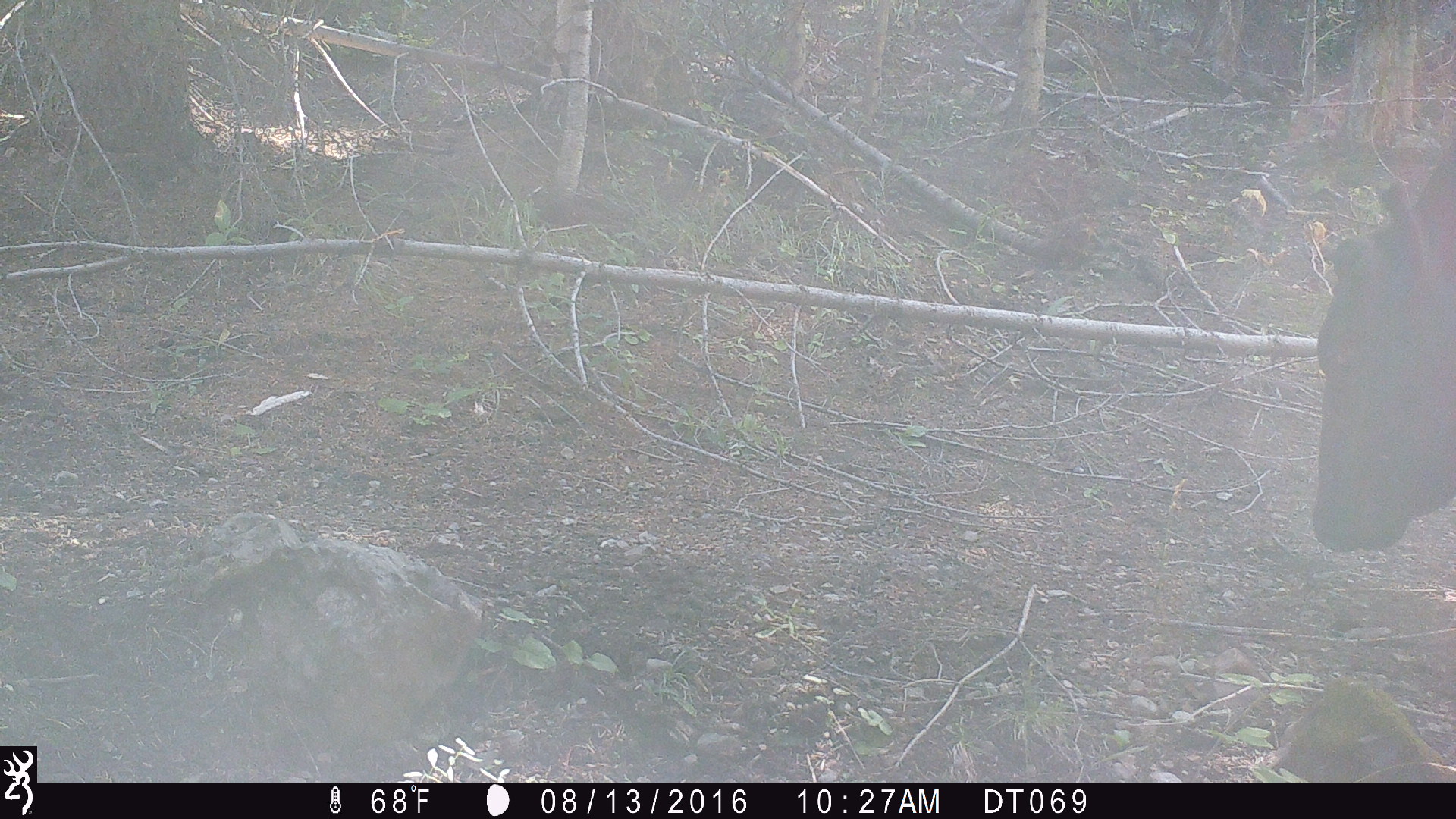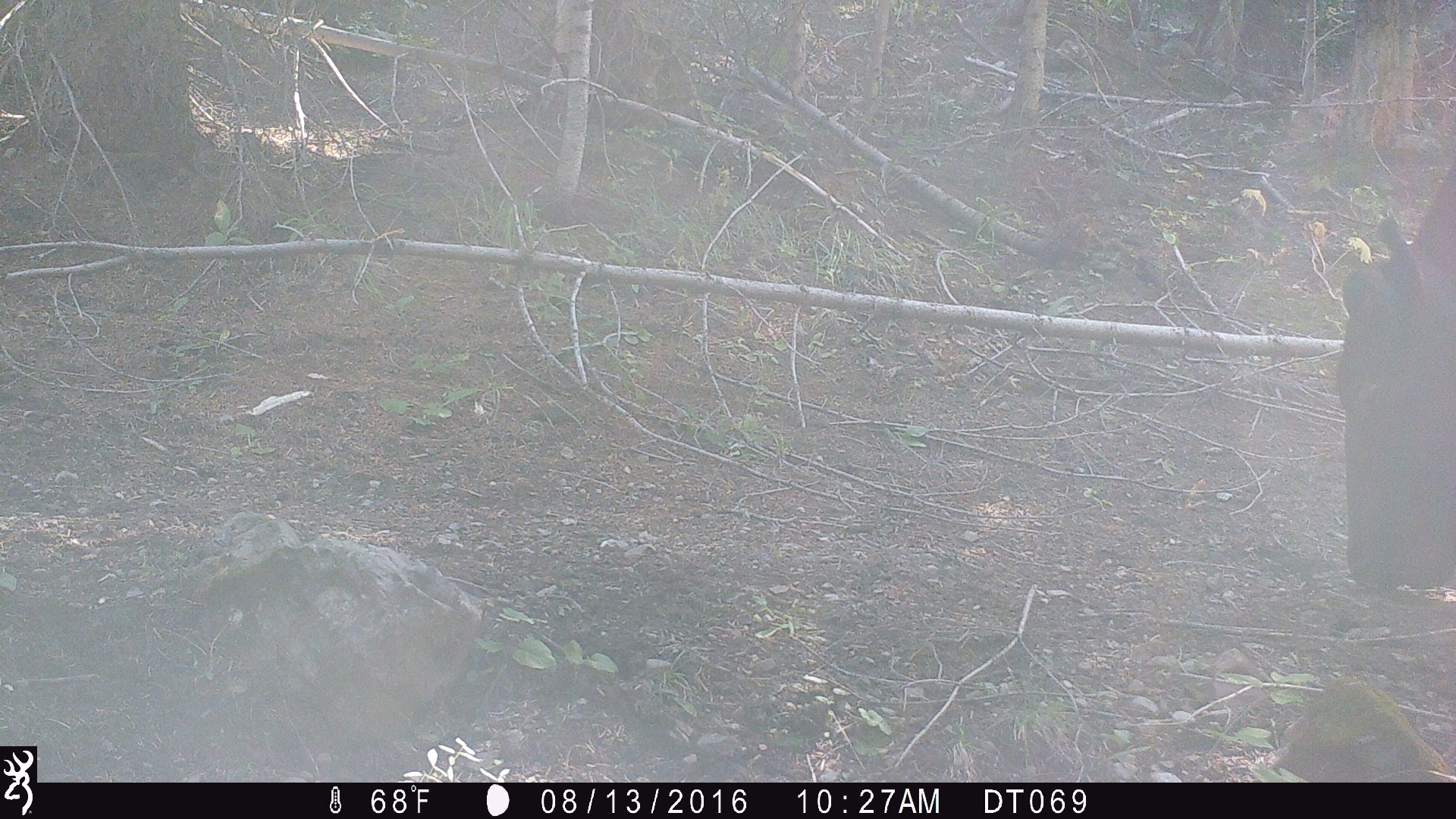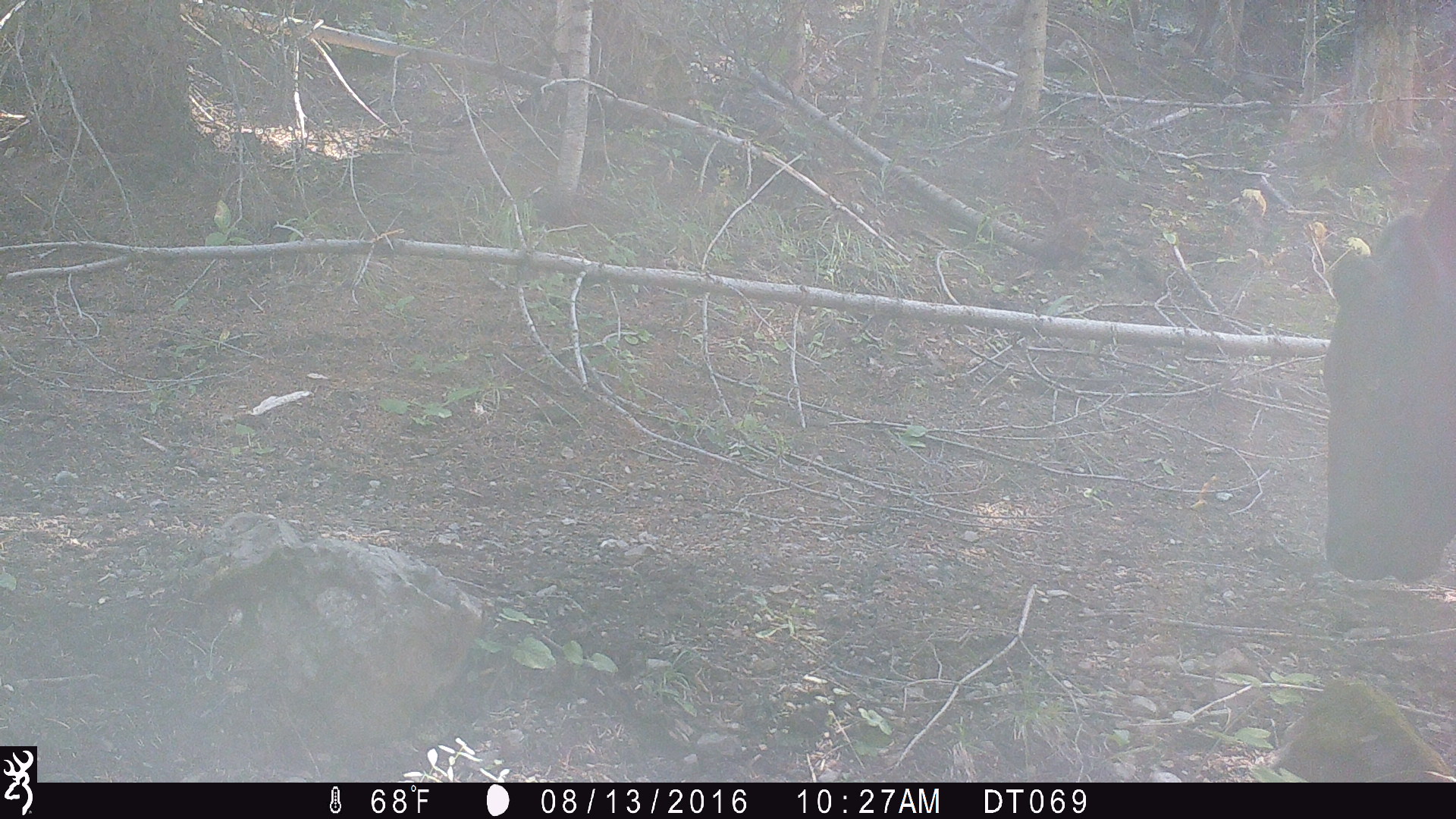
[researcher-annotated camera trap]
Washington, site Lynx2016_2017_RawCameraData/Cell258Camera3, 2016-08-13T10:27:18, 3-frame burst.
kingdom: Animalia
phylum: Chordata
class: Mammalia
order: Artiodactyla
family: Bovidae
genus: Bos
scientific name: Bos taurus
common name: domestic cattle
Domestic cattle (Bos taurus). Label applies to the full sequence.